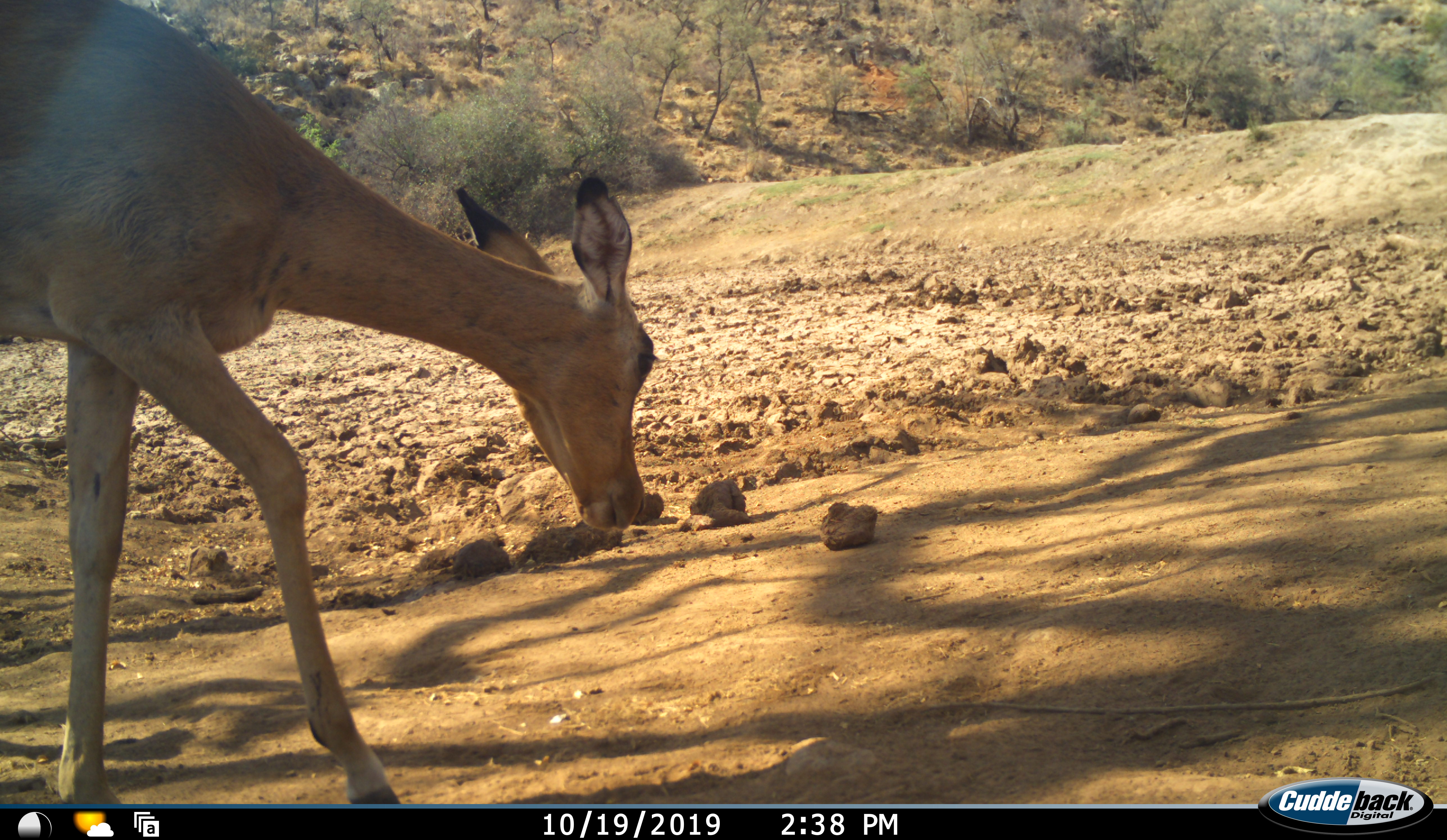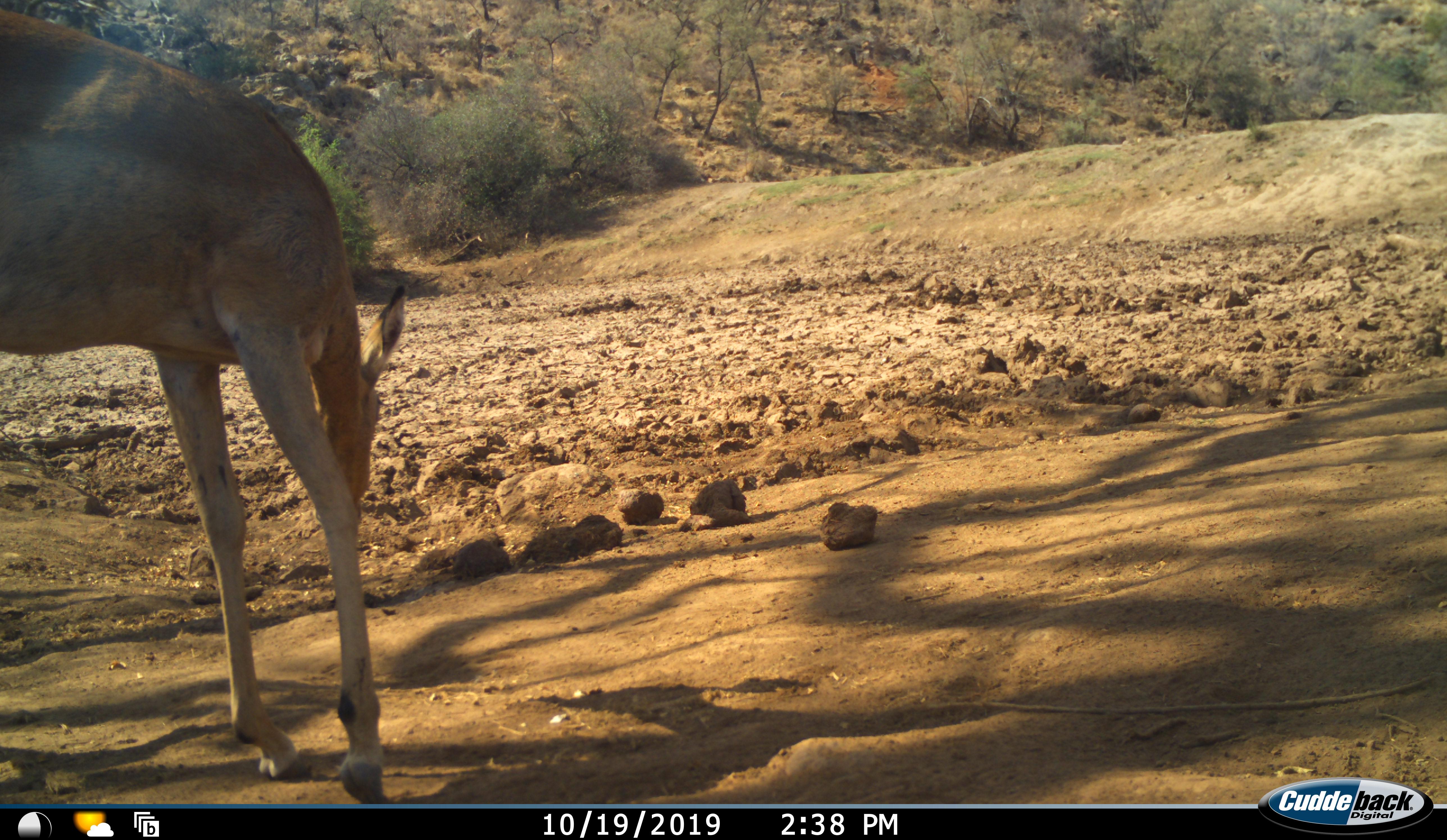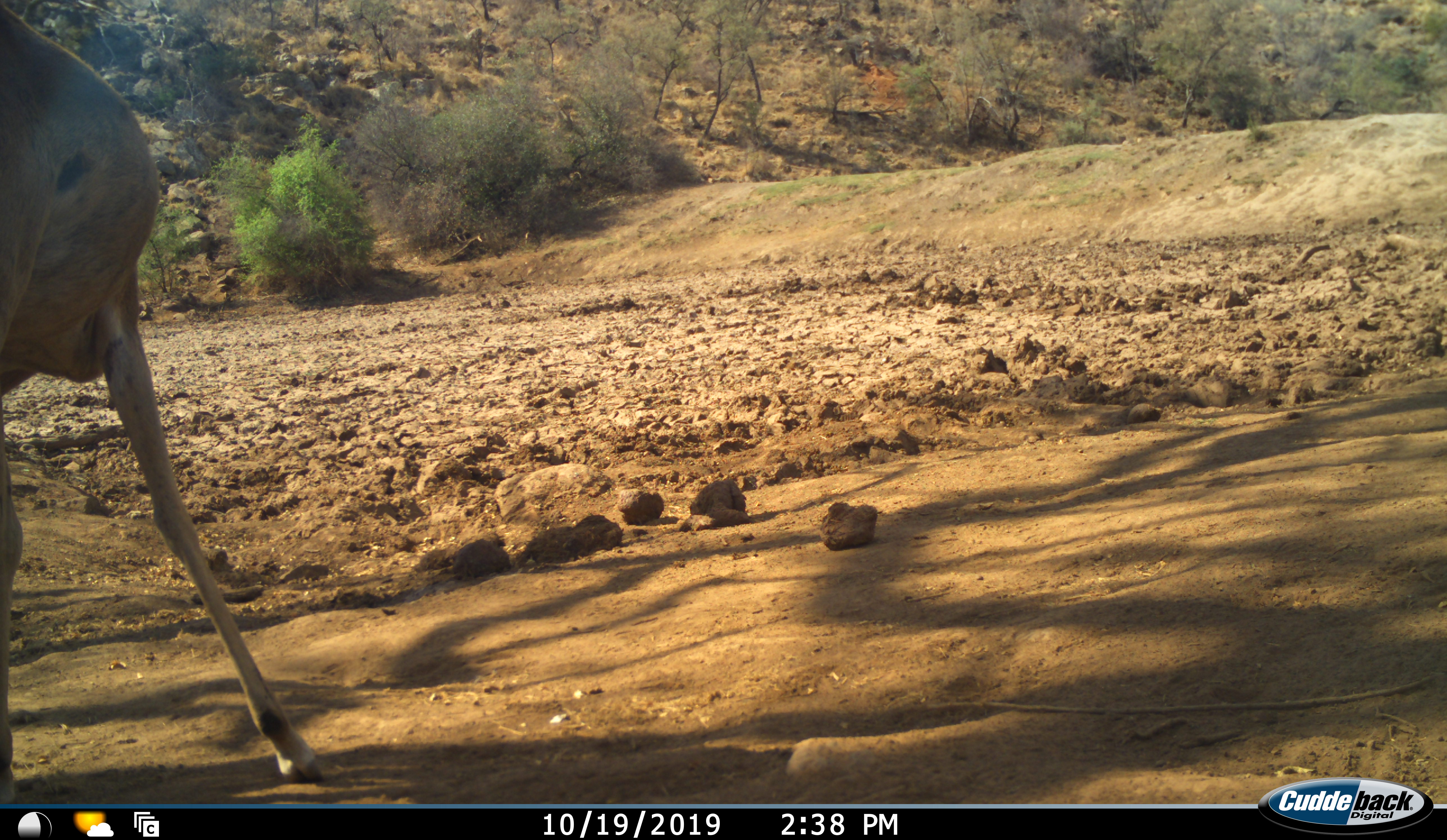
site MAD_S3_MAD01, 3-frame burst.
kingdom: Animalia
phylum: Chordata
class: Mammalia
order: Artiodactyla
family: Bovidae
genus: Aepyceros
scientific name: Aepyceros melampus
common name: impala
Impala (Aepyceros melampus), count 1. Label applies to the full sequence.